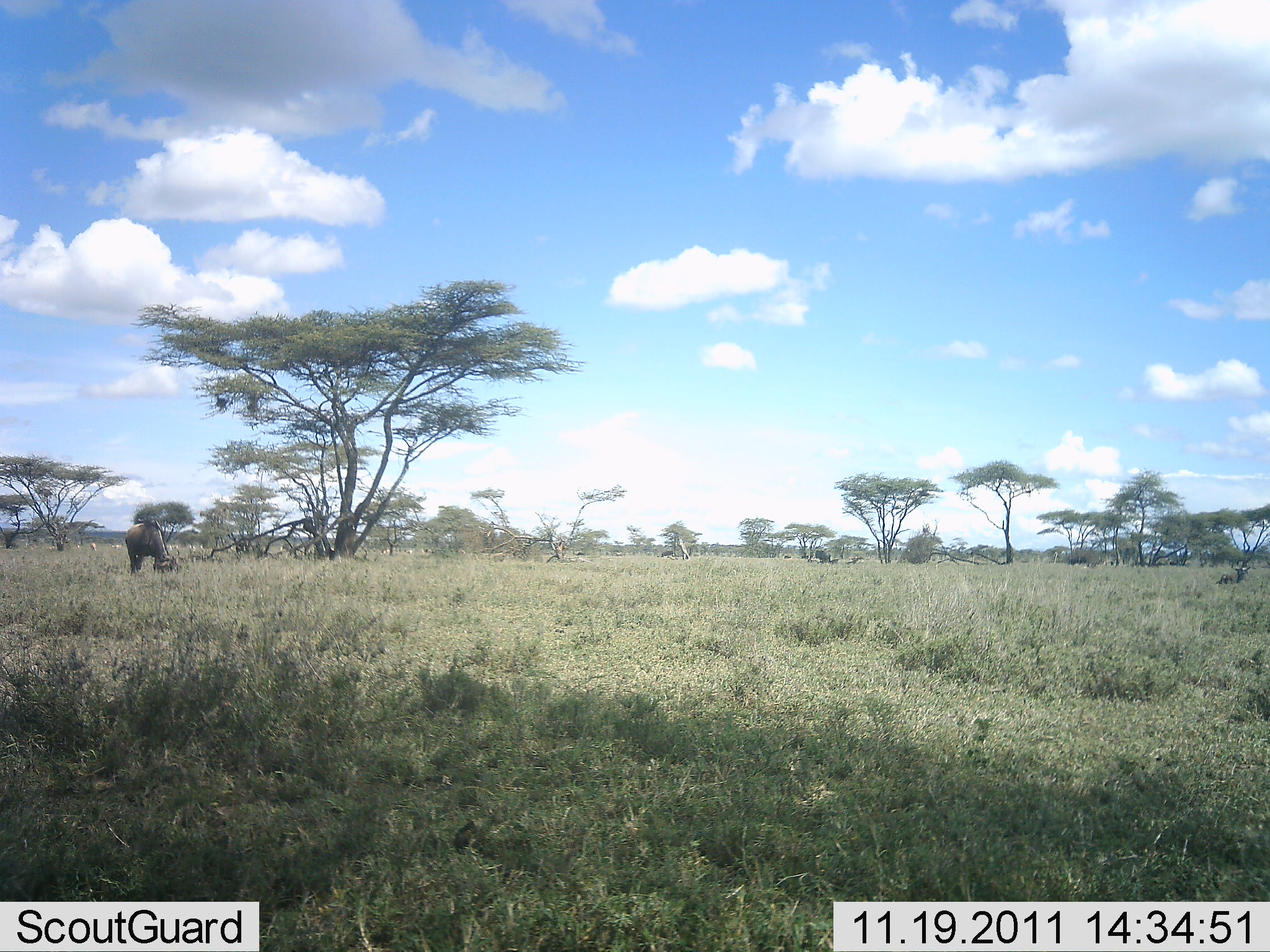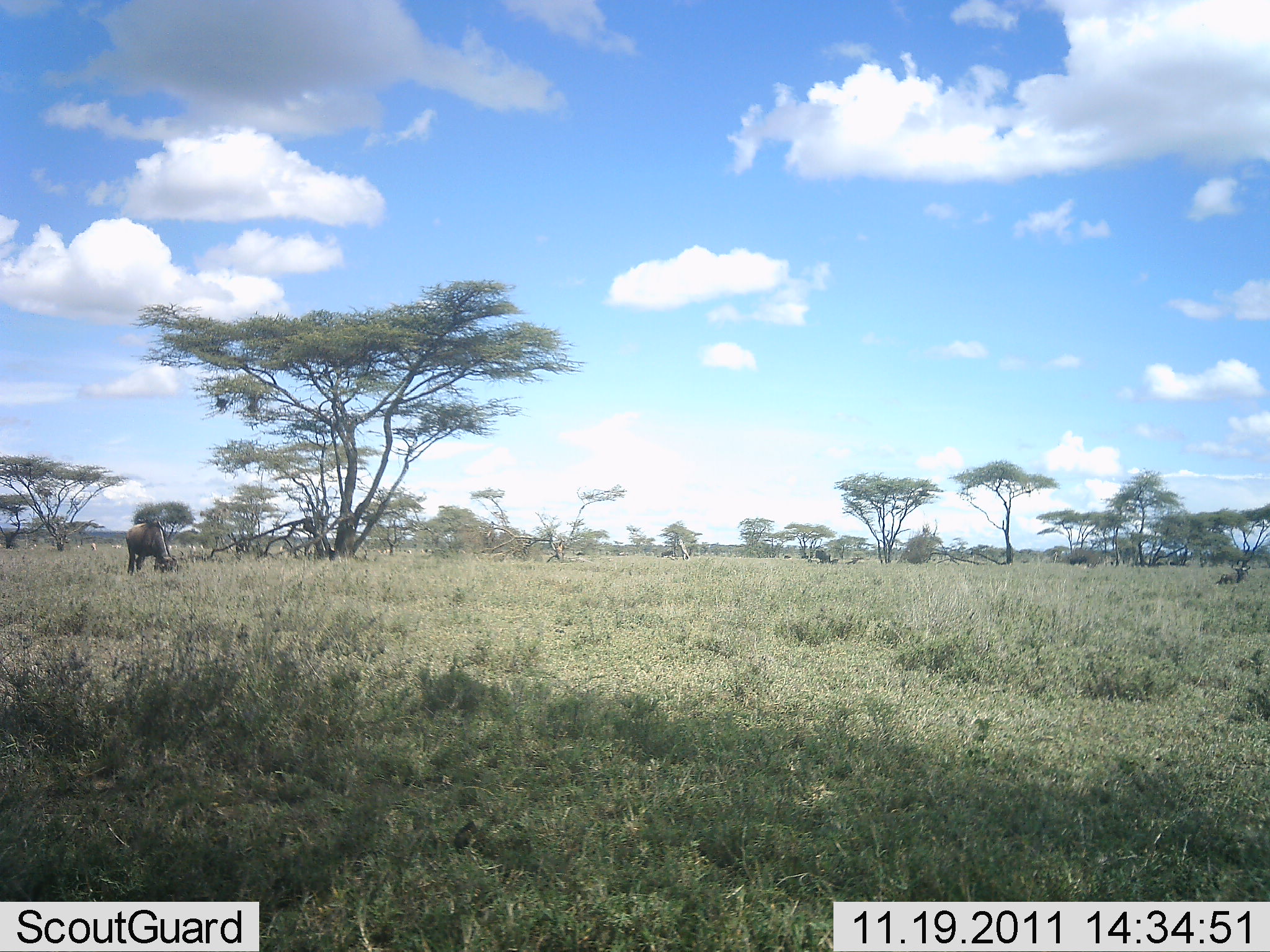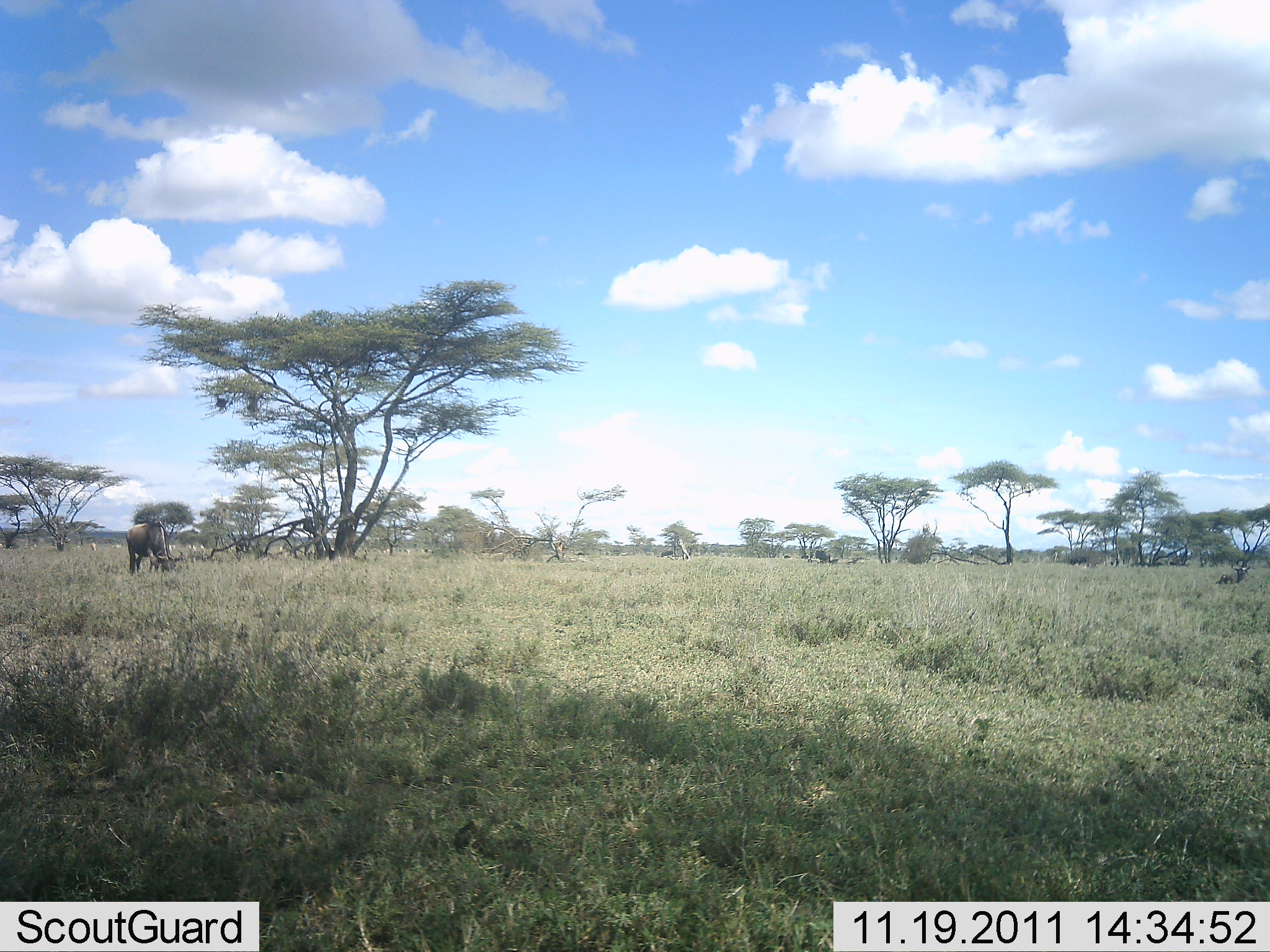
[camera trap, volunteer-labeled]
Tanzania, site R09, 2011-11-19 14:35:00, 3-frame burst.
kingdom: Animalia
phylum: Chordata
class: Mammalia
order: Artiodactyla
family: Bovidae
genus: Connochaetes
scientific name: Connochaetes taurinus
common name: blue wildebeest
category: wildebeest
Wildebeest (blue wildebeest) (Connochaetes taurinus), count 1. Behavior (volunteer vote fractions): standing 18%, resting 0%, moving 0%, interacting 0%. Young present (vote fraction): 0%. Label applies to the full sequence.